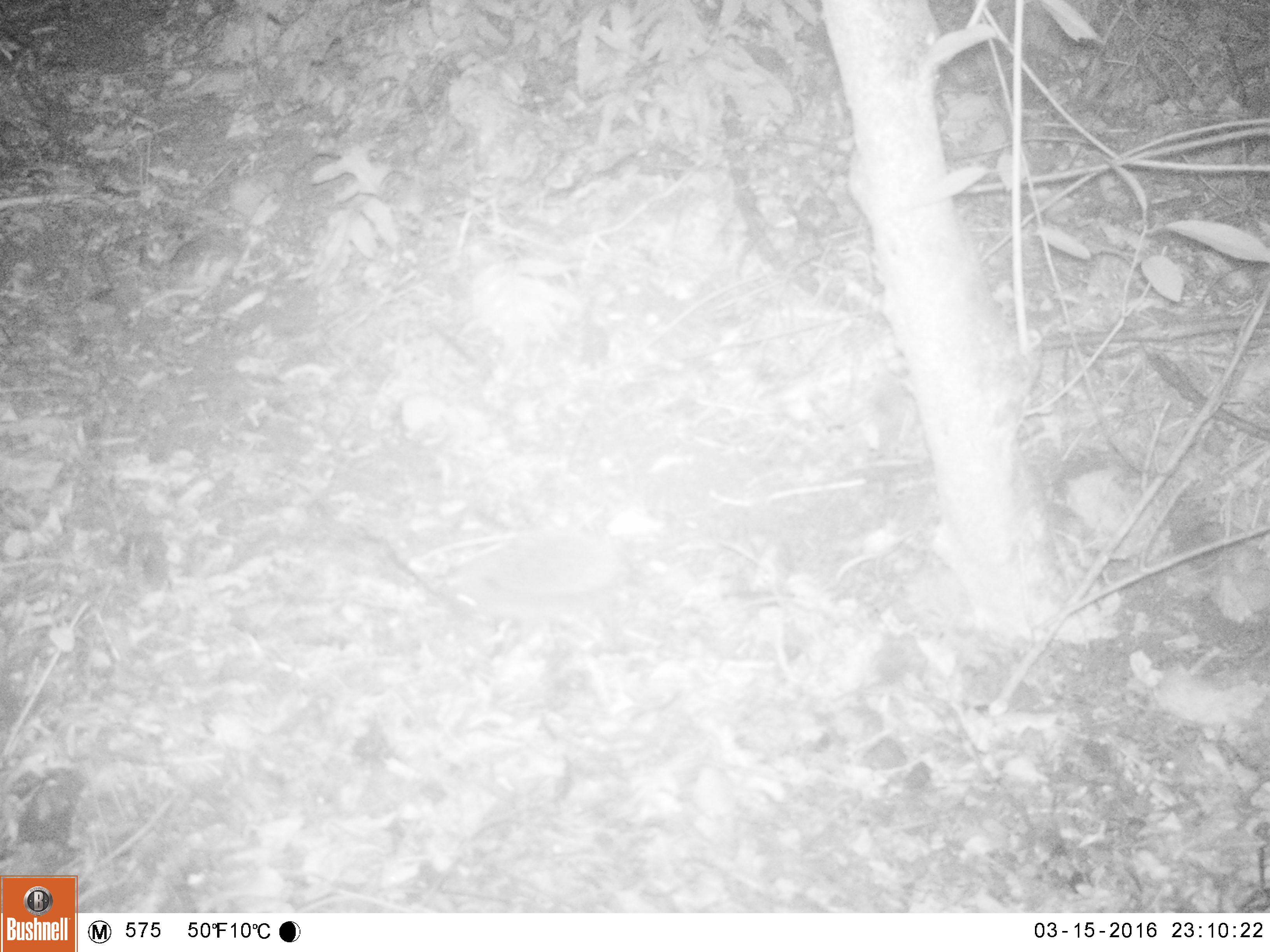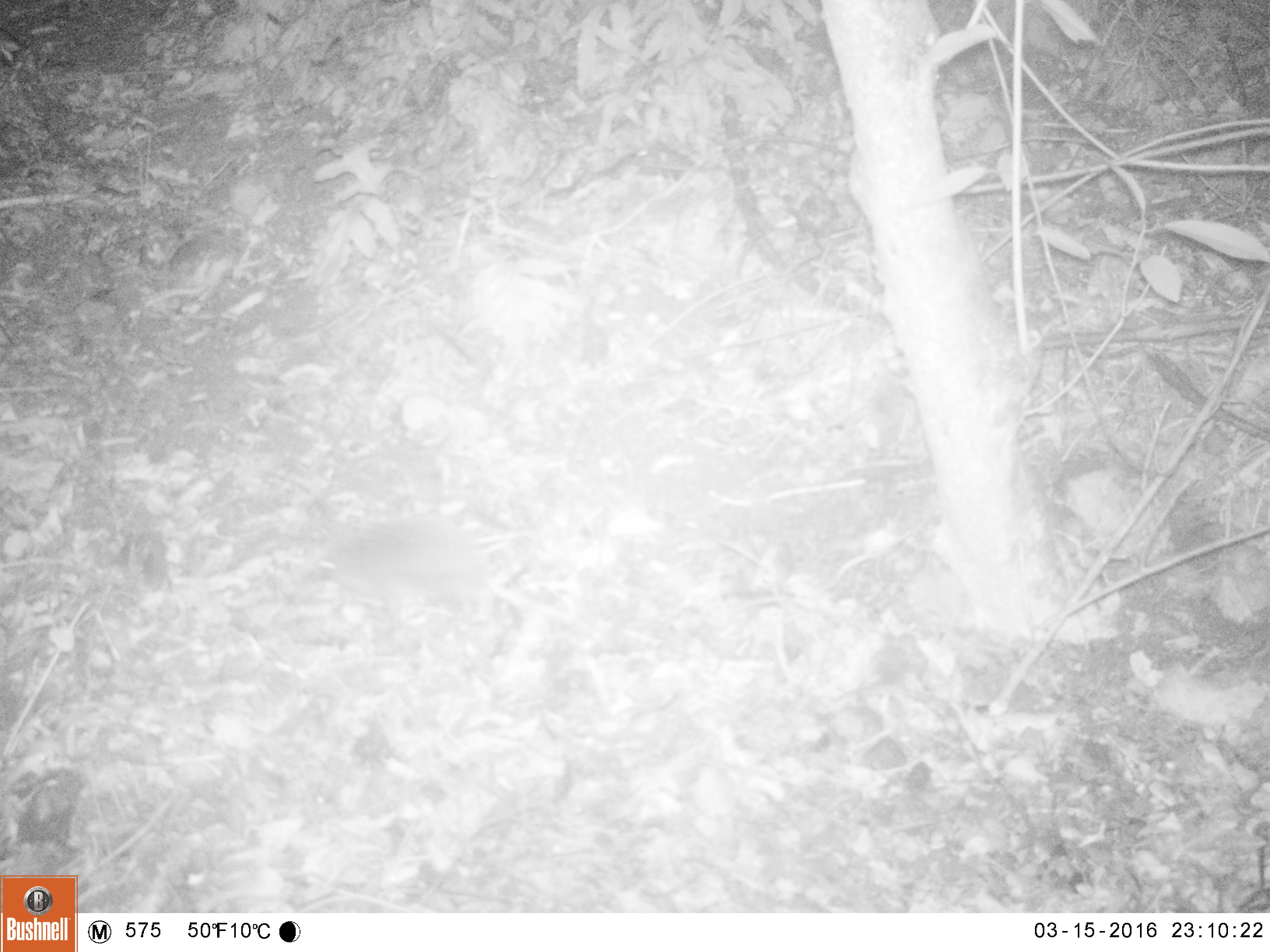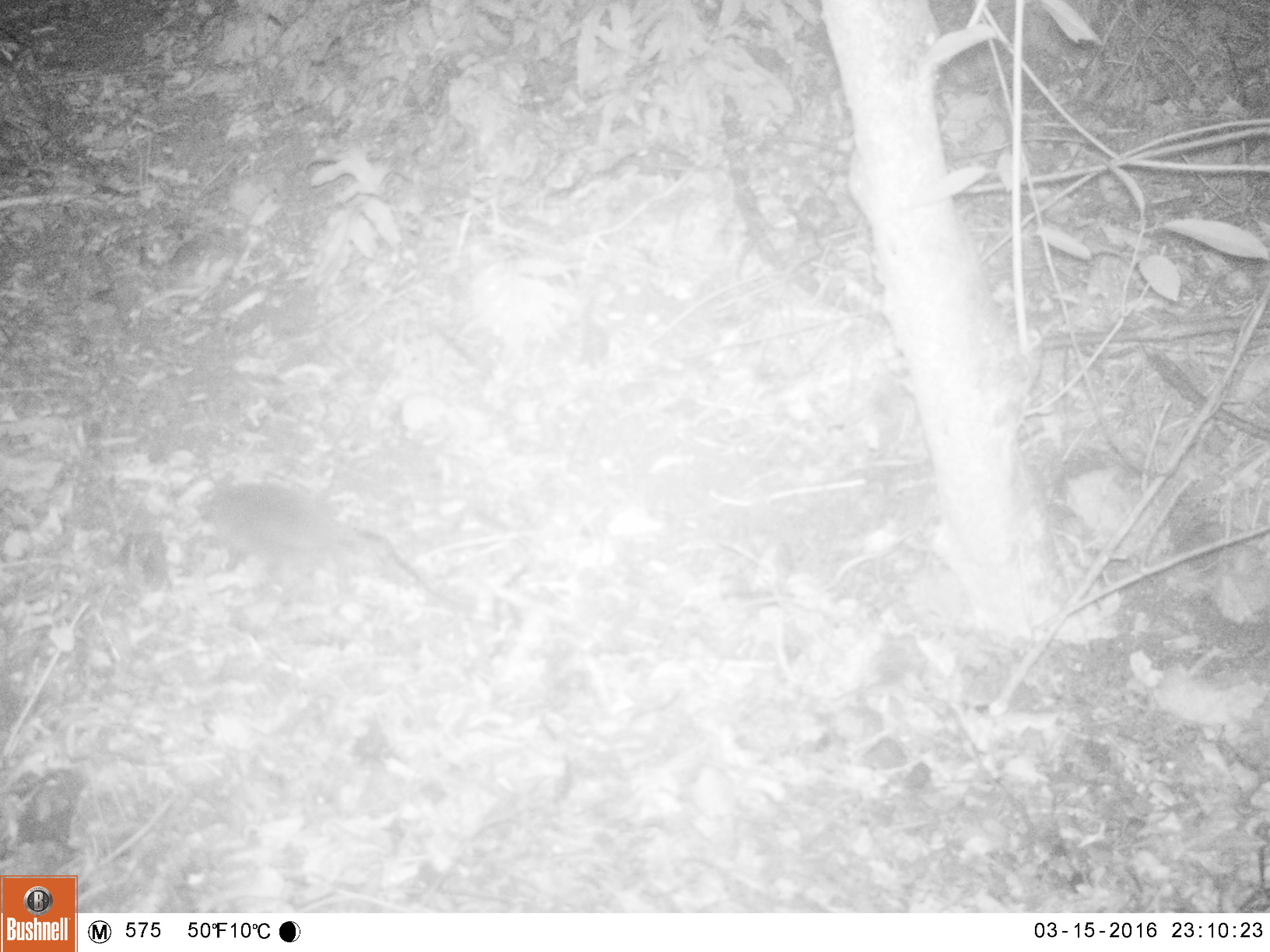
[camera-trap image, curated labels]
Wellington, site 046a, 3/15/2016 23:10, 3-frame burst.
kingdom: Animalia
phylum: Chordata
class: Mammalia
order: Eulipotyphla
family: Erinaceidae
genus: Erinaceus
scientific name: Erinaceus europaeus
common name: hedgehog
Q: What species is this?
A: Hedgehog (Erinaceus europaeus).